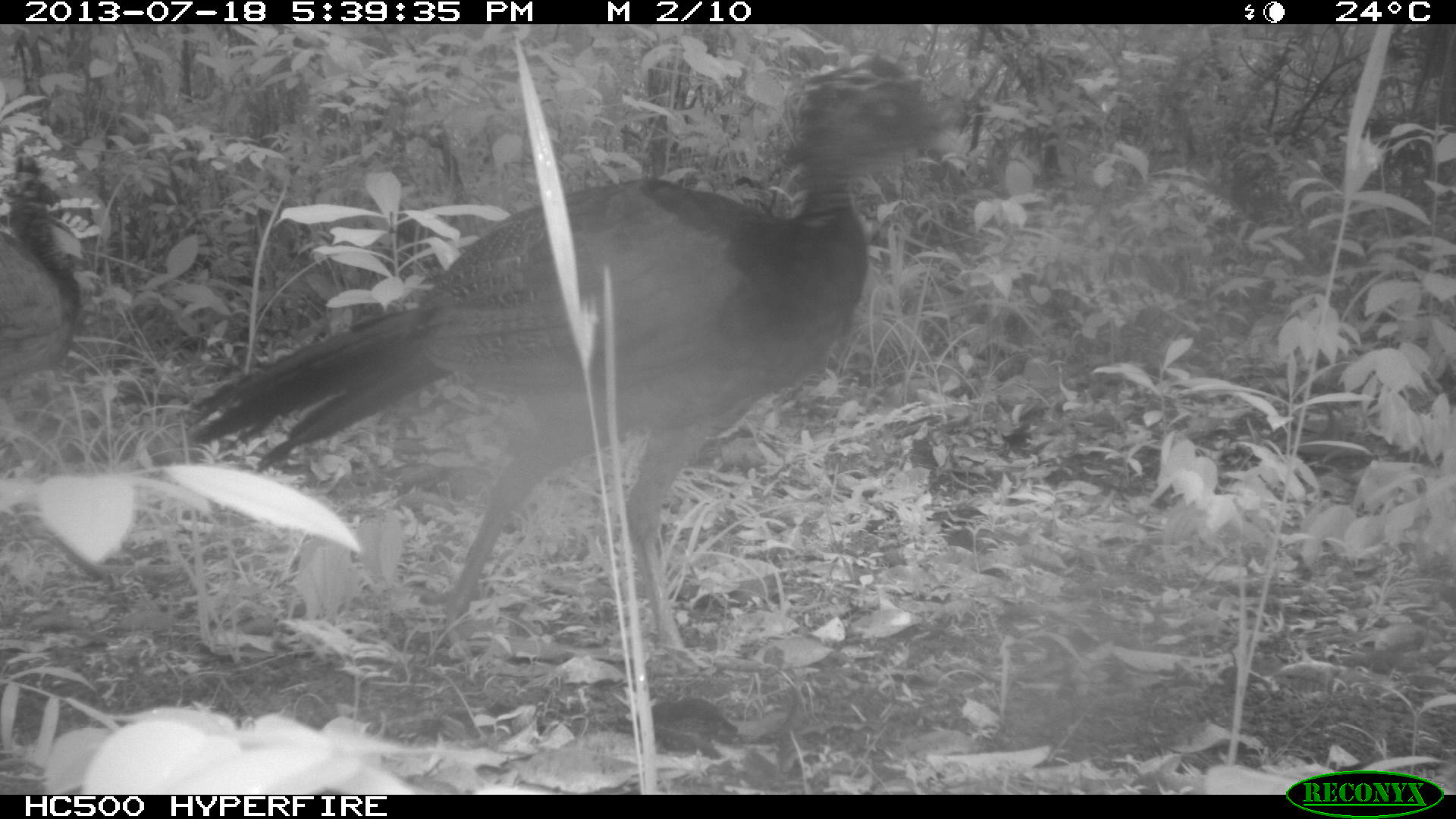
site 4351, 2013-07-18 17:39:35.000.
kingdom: Animalia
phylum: Chordata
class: Aves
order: Galliformes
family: Cracidae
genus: Crax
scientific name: Crax rubra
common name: great curassow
Crax rubra (great curassow), count 3.